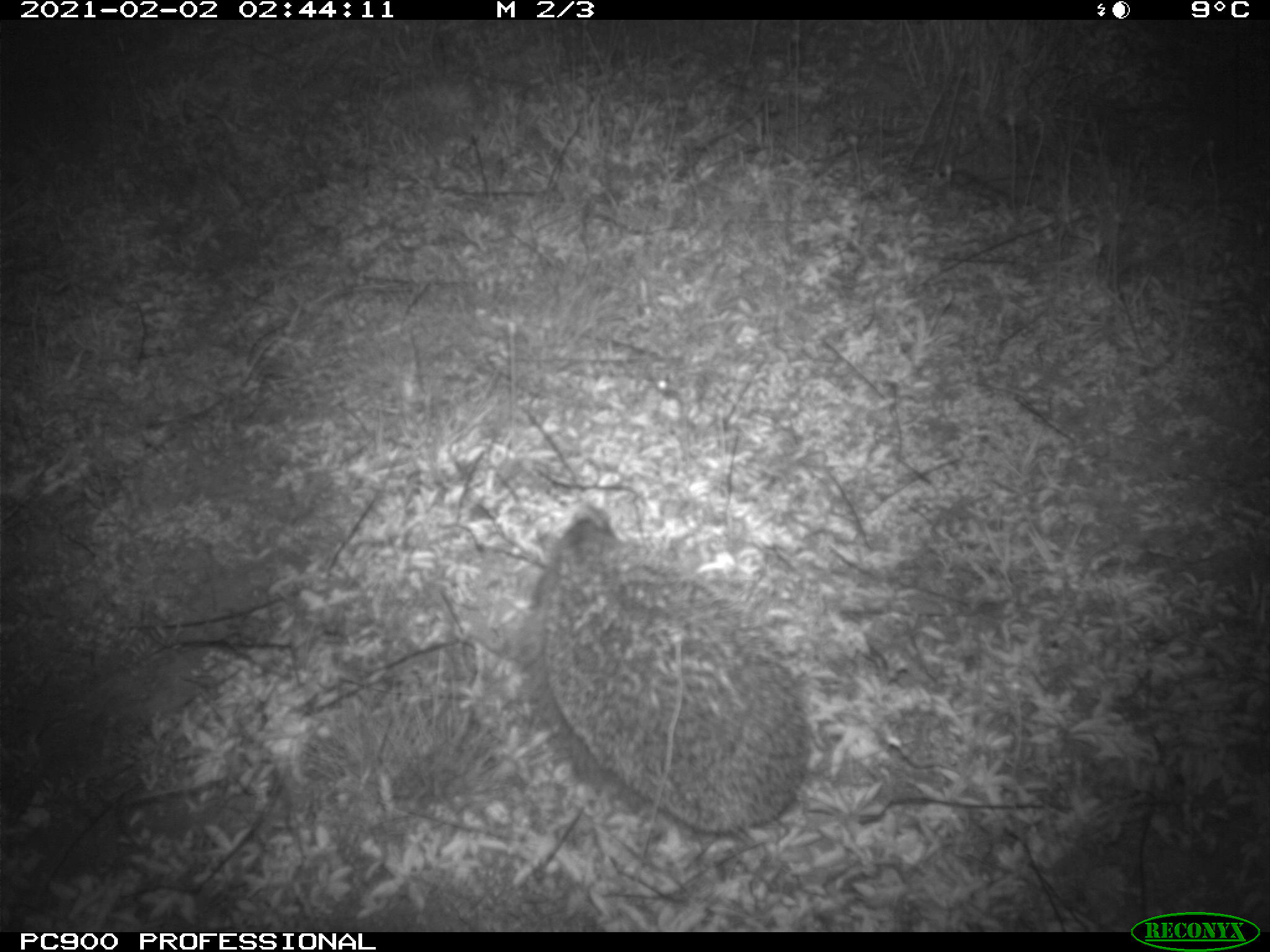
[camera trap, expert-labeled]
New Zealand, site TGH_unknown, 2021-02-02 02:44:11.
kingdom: Animalia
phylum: Chordata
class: Mammalia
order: Eulipotyphla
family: Erinaceidae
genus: Erinaceus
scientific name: Erinaceus europaeus europaeus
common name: european hedgehog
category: hedgehog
Hedgehog (european hedgehog) (Erinaceus europaeus europaeus).